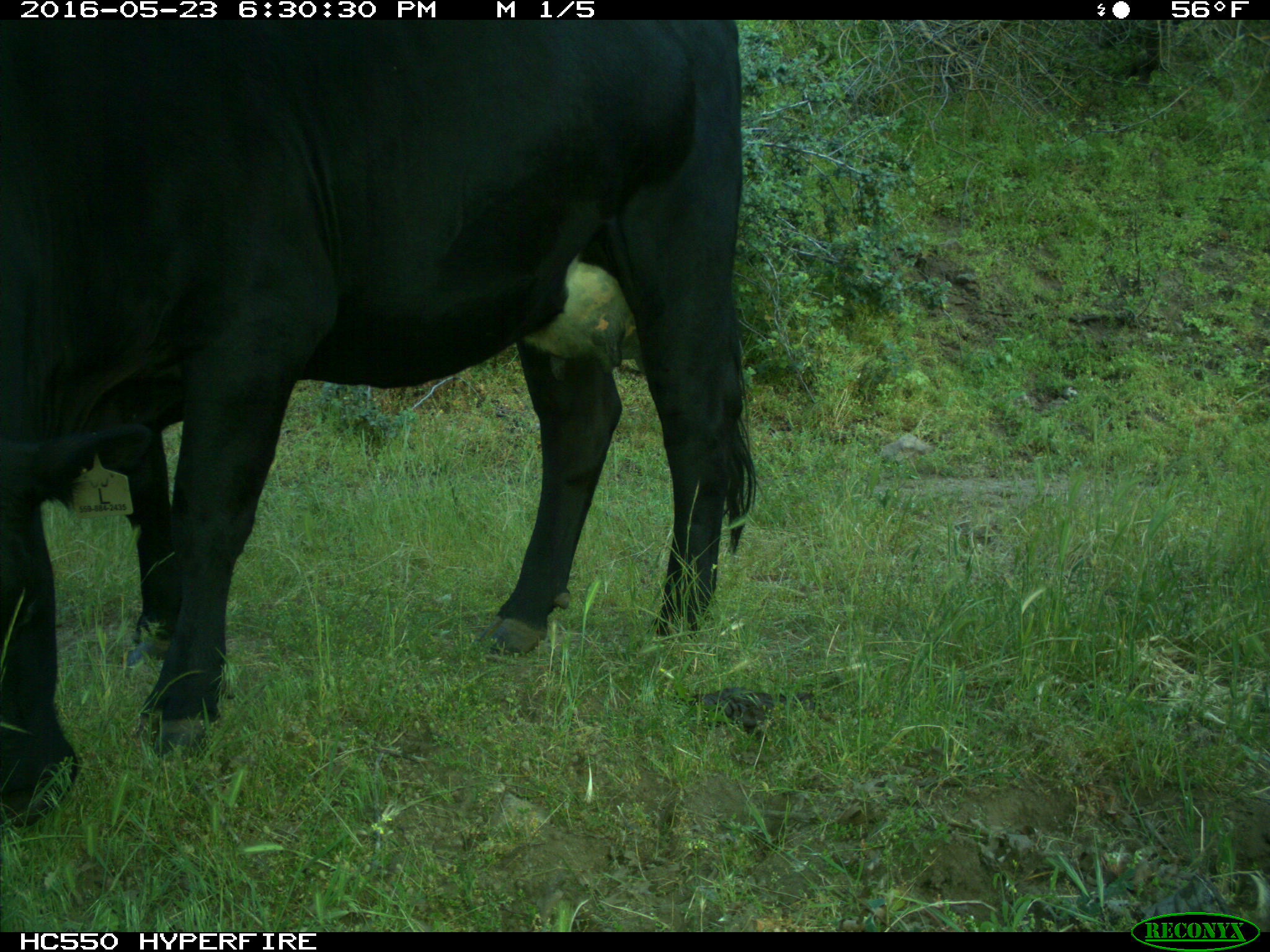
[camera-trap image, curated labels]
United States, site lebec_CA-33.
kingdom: Animalia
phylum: Chordata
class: Mammalia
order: Artiodactyla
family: Bovidae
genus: Bos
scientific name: Bos taurus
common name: domestic cow